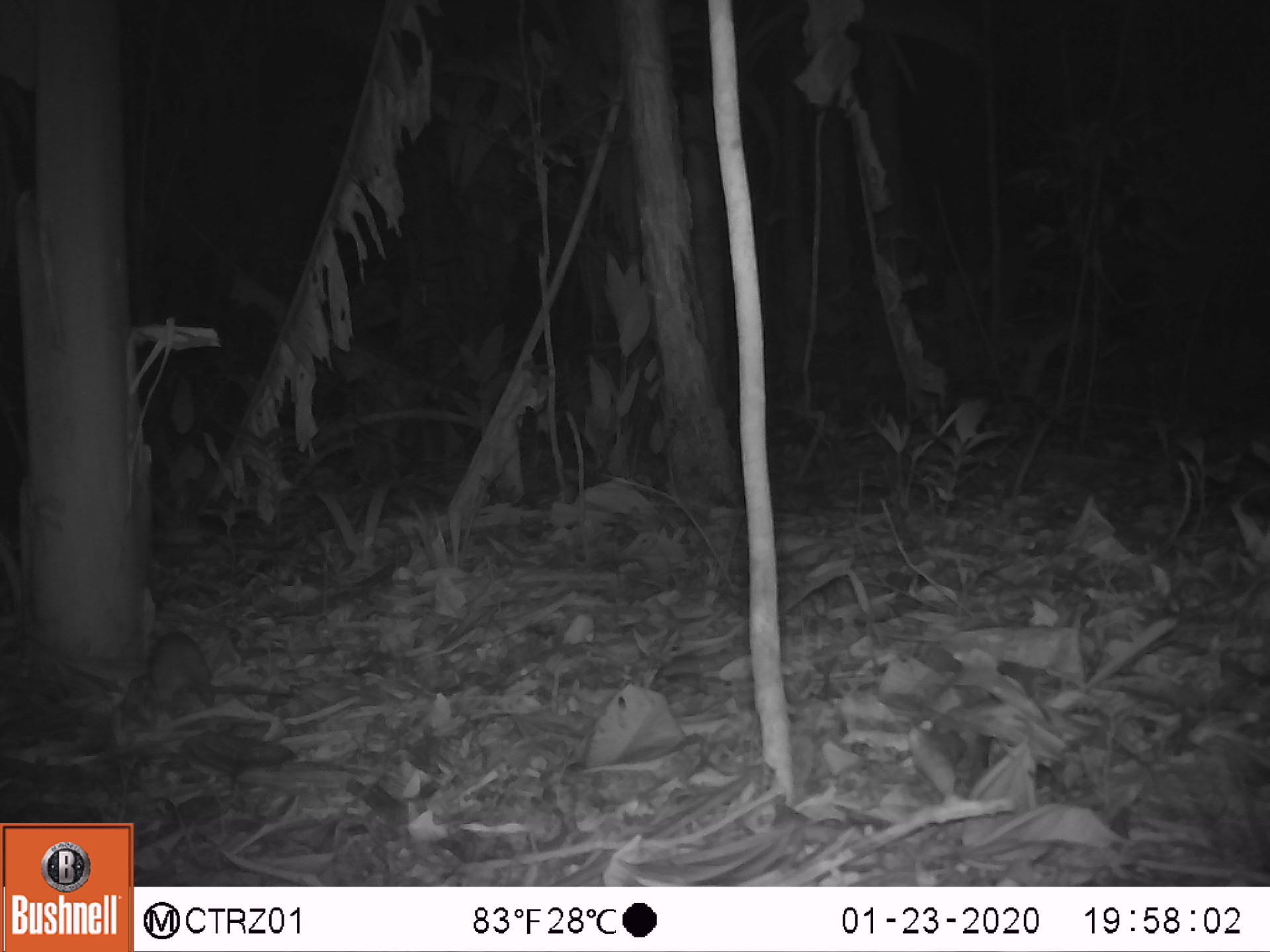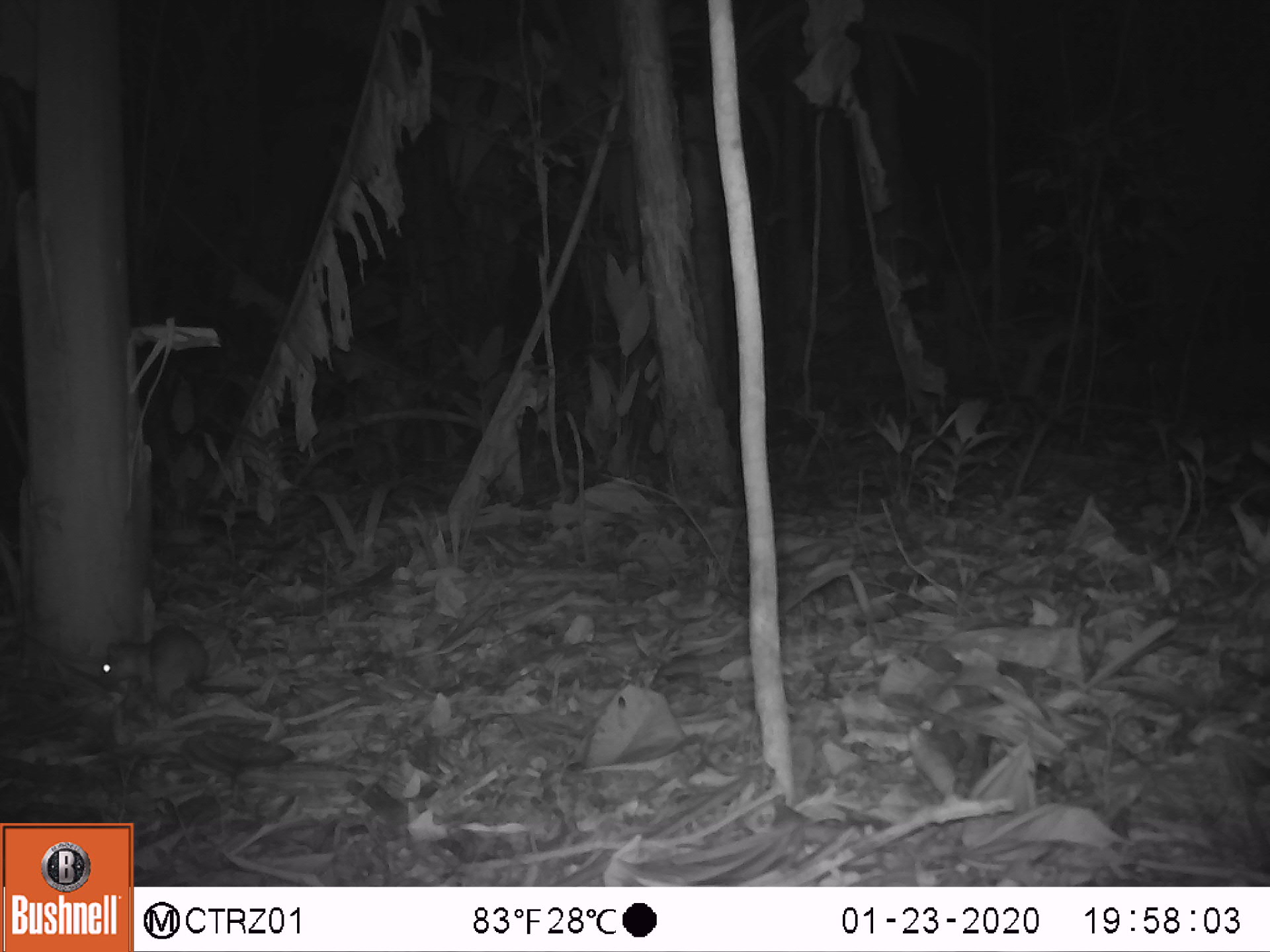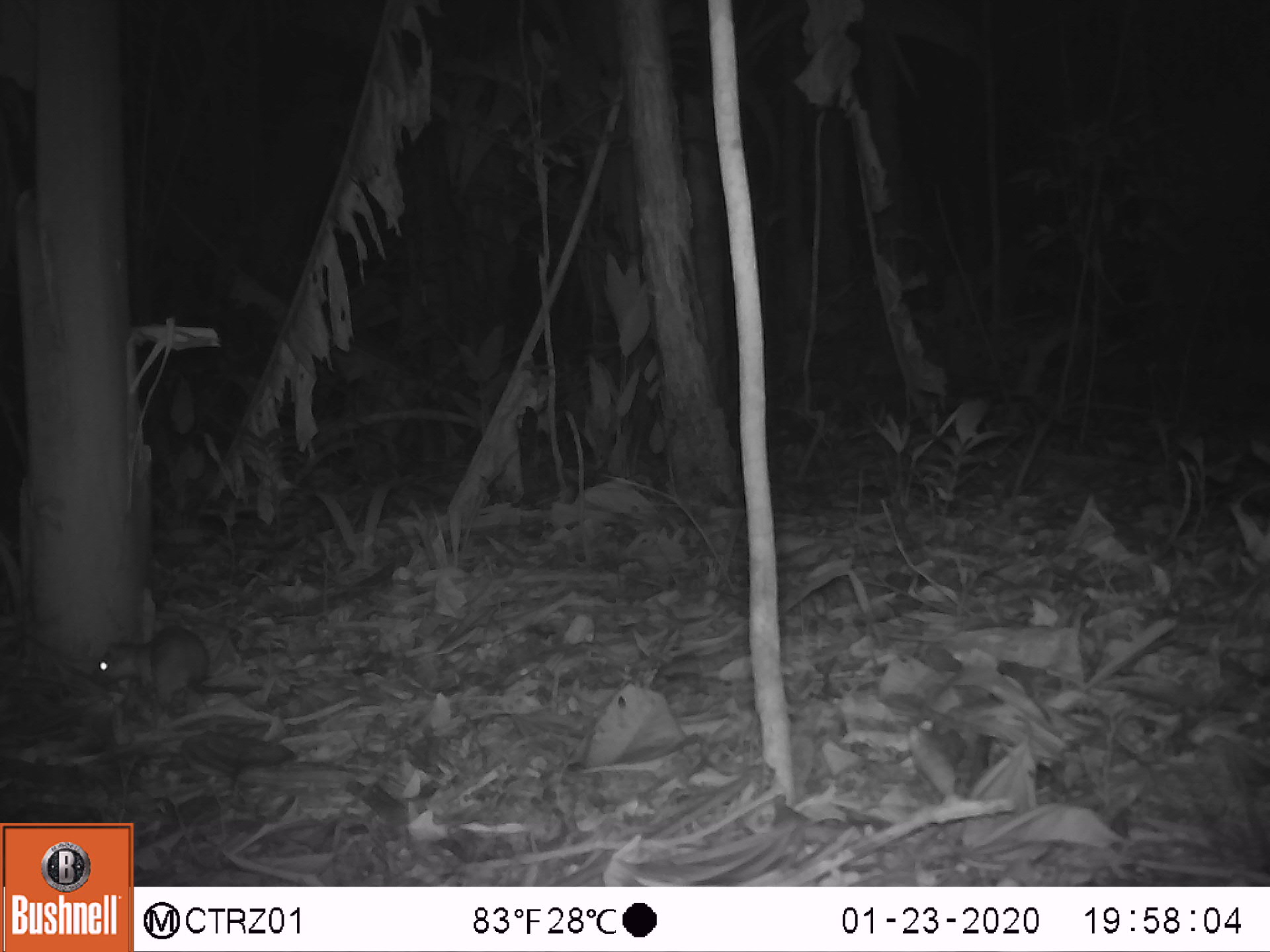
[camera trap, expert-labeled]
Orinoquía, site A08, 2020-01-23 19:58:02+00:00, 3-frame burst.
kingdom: Animalia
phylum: Chordata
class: Mammalia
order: Rodentia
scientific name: Rodentia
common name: rodent